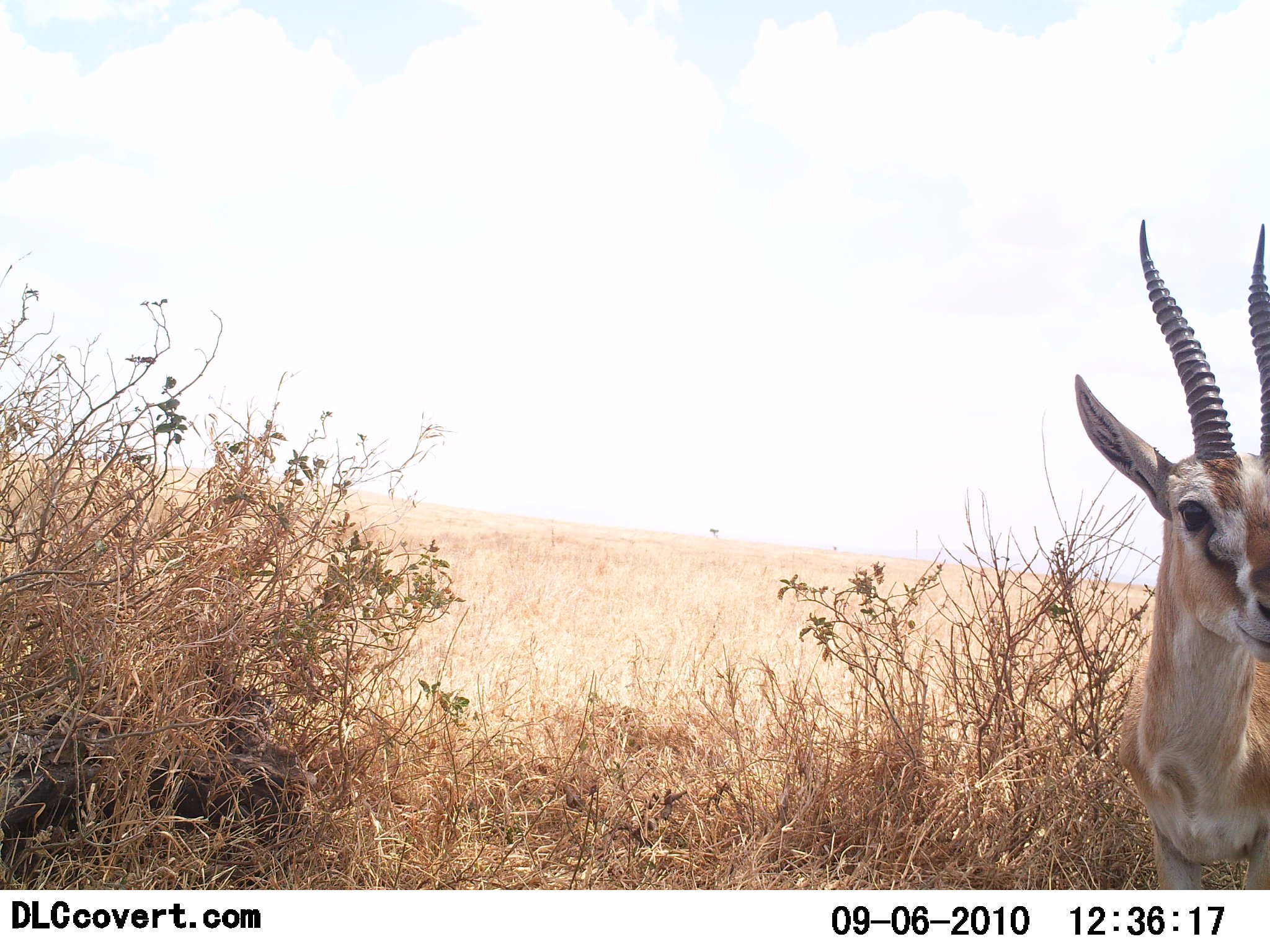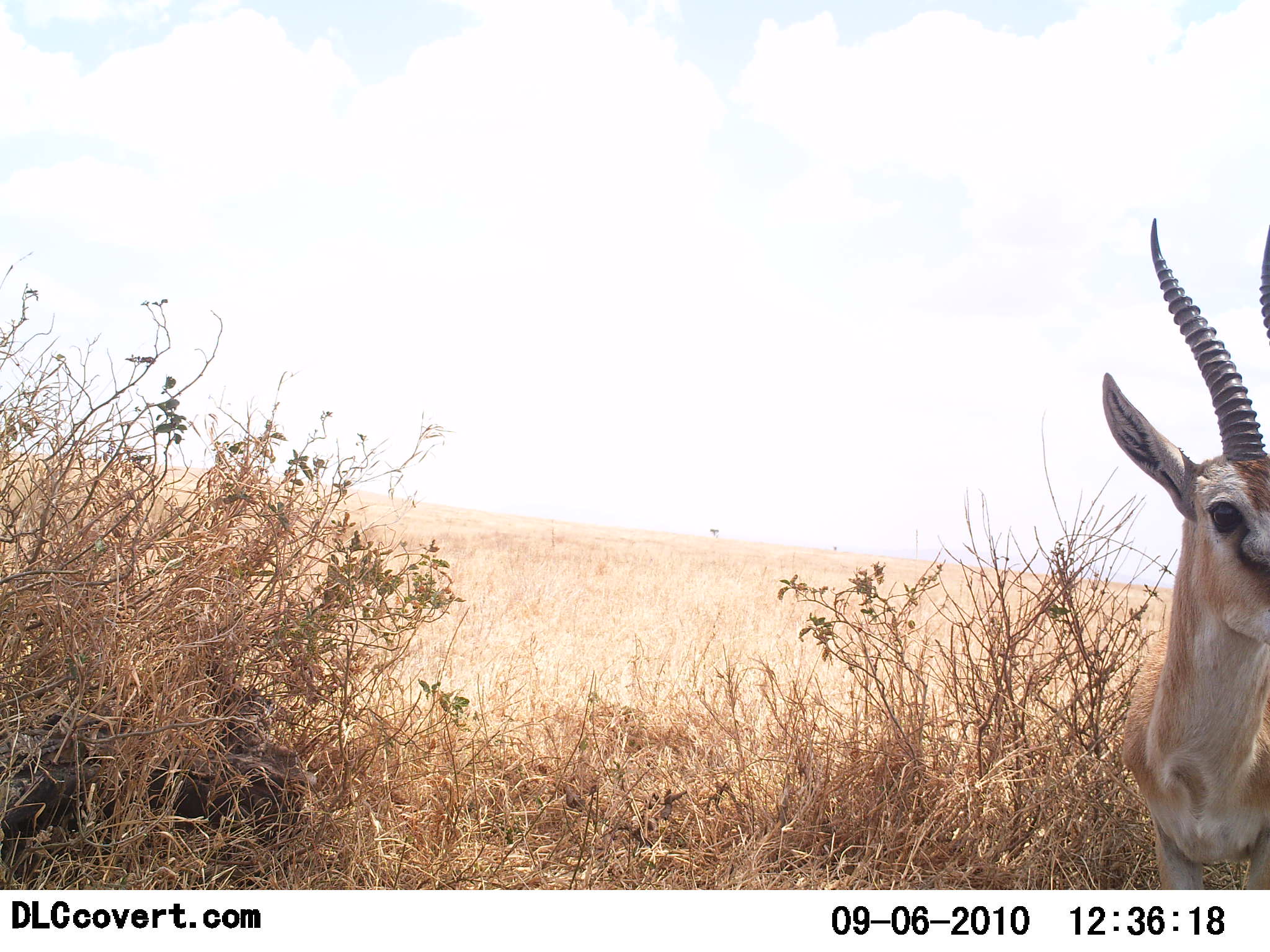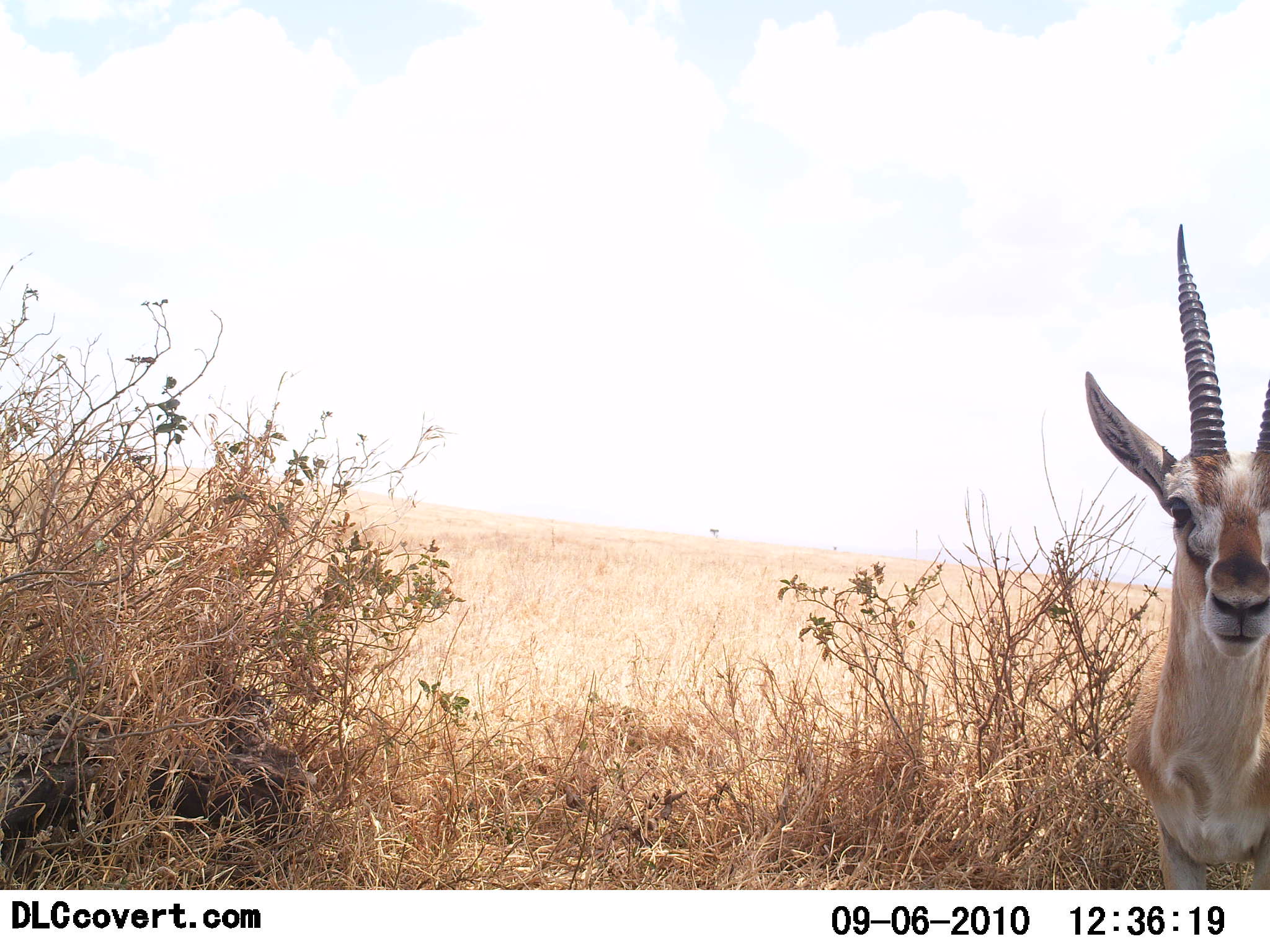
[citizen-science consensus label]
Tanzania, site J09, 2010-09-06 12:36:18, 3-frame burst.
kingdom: Animalia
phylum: Chordata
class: Mammalia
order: Artiodactyla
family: Bovidae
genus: Eudorcas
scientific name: Eudorcas thomsonii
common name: thomson's gazelle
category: gazellethomsons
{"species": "gazellethomsons (thomson's gazelle) (Eudorcas thomsonii)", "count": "1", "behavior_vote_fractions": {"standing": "100%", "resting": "0%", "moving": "0%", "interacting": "0%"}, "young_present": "0%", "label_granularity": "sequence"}